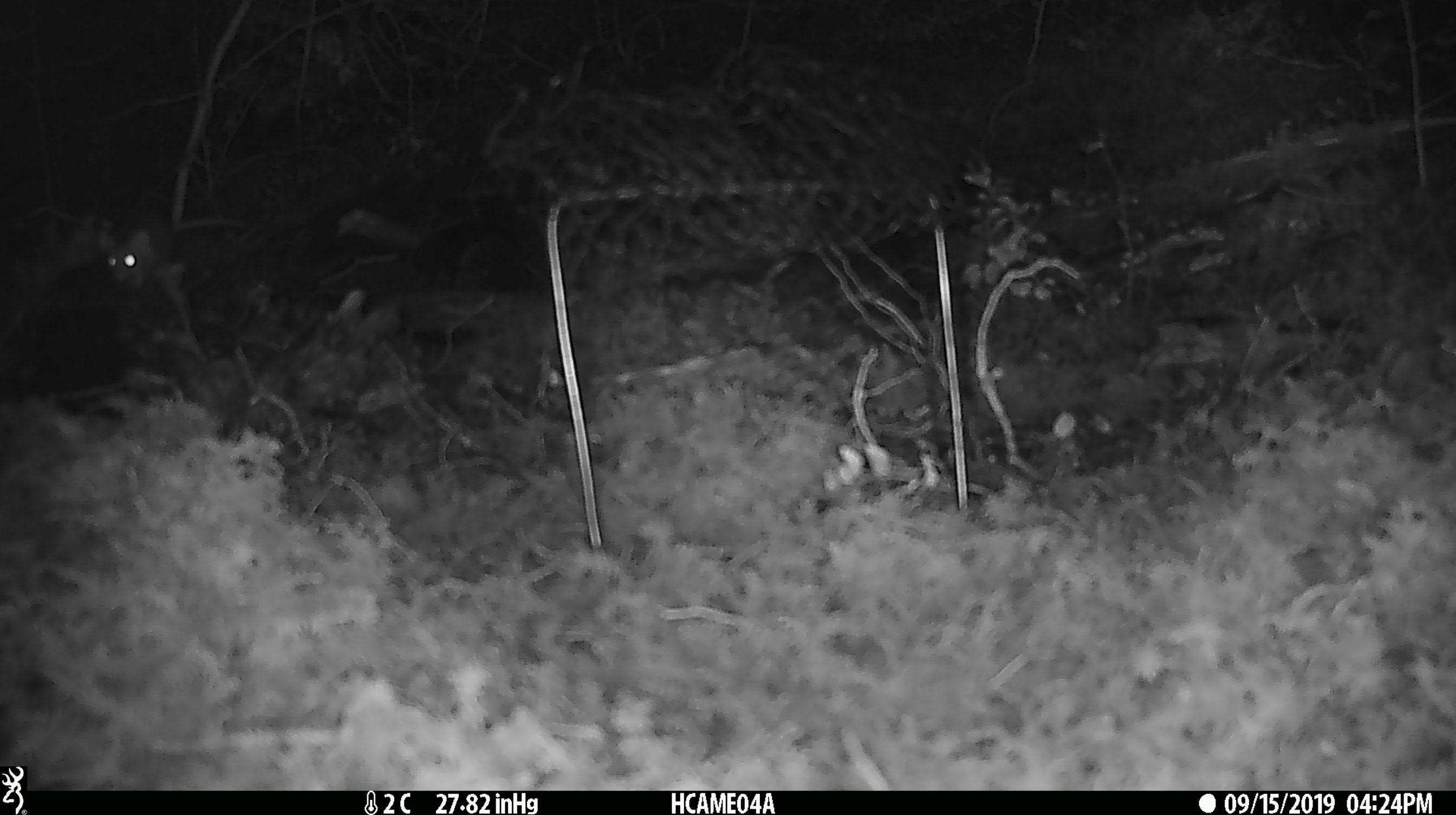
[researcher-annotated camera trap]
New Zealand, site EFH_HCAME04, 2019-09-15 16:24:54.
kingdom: Animalia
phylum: Chordata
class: Mammalia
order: Rodentia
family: Muridae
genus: Mus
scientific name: Mus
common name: mouse